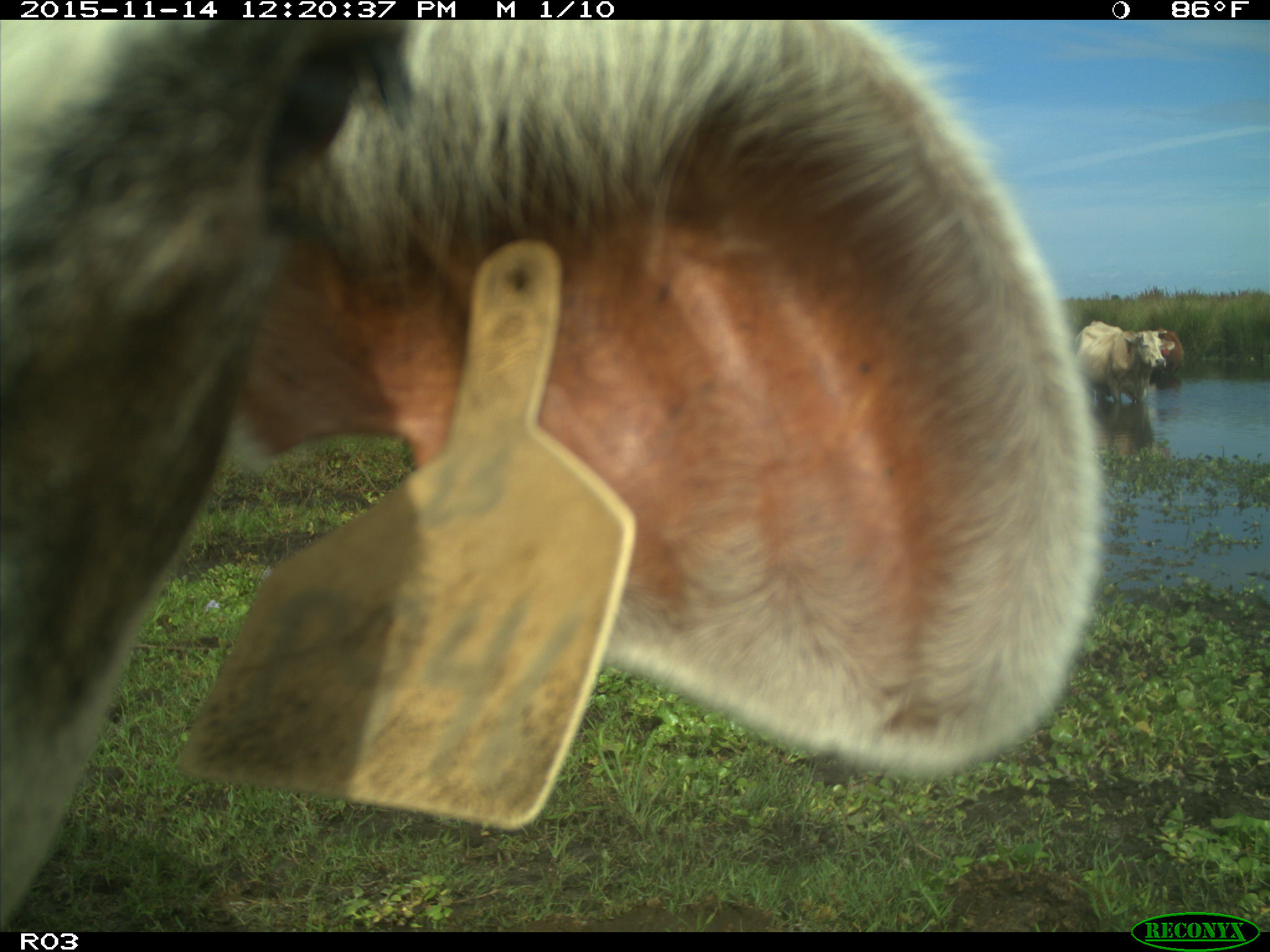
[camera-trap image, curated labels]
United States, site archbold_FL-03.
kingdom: Animalia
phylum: Chordata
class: Mammalia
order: Artiodactyla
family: Bovidae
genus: Bos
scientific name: Bos taurus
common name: domestic cow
Bos taurus (domestic cow).